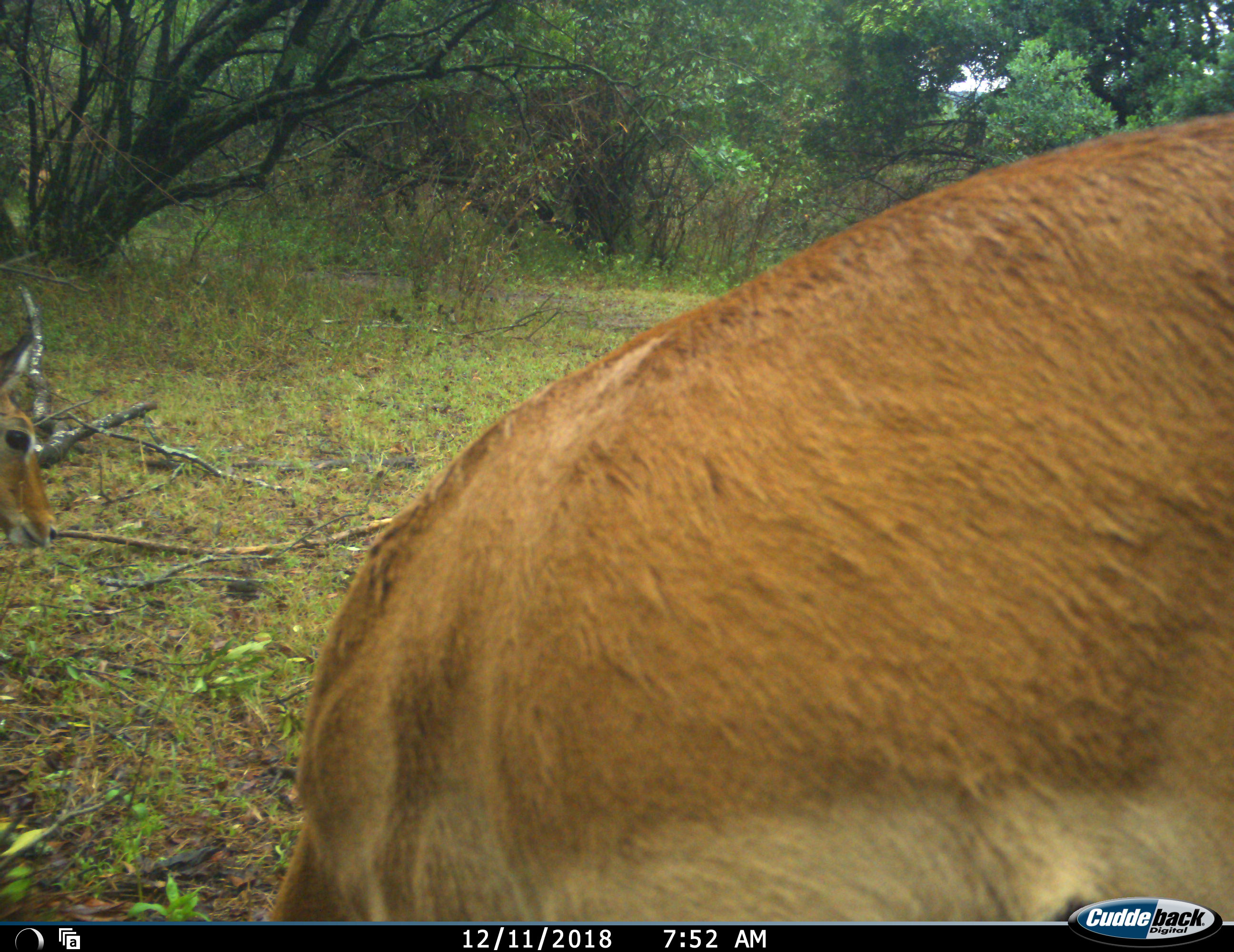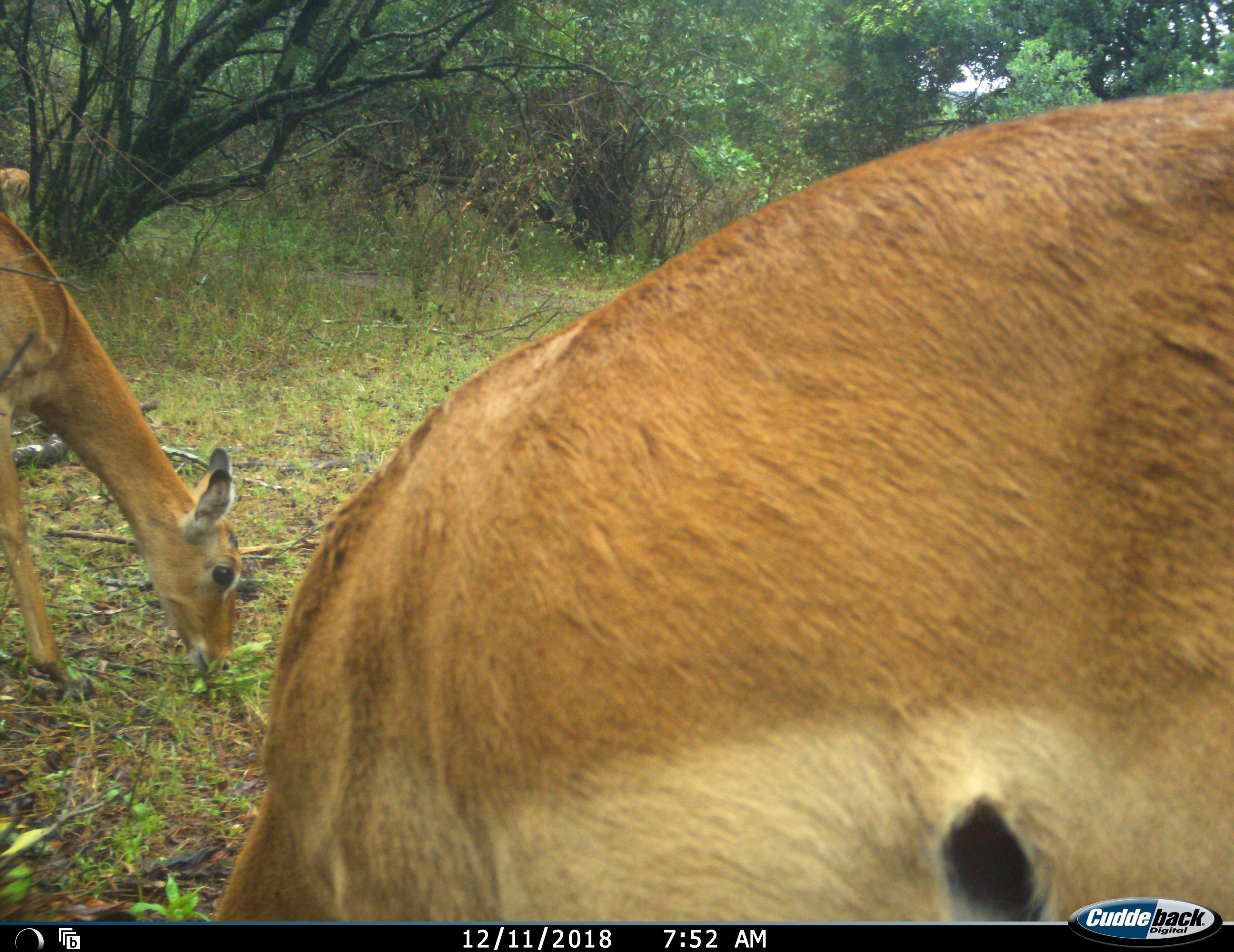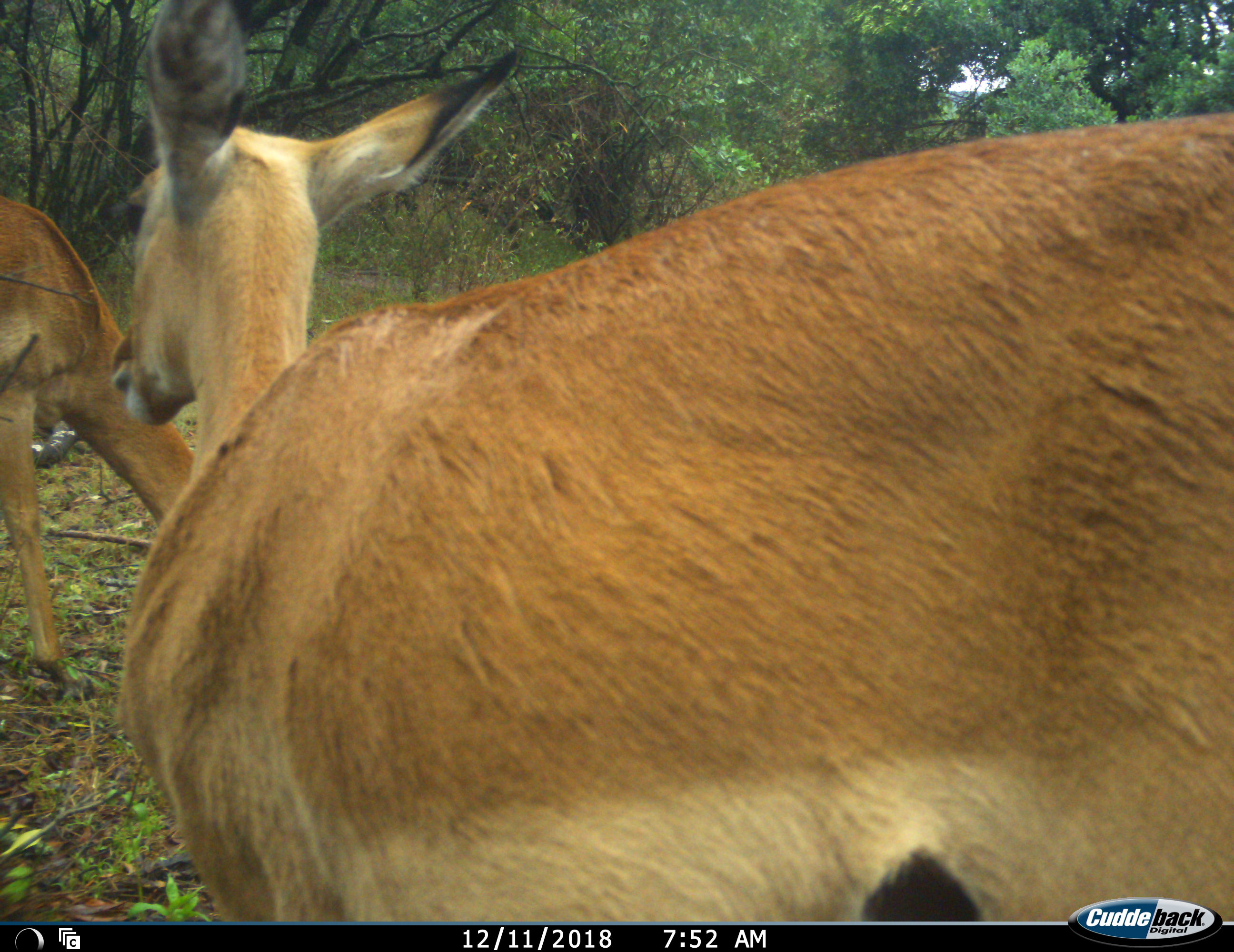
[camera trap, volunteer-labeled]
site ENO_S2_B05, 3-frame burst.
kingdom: Animalia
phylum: Chordata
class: Mammalia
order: Artiodactyla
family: Bovidae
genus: Aepyceros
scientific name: Aepyceros melampus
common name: impala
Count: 3.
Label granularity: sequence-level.